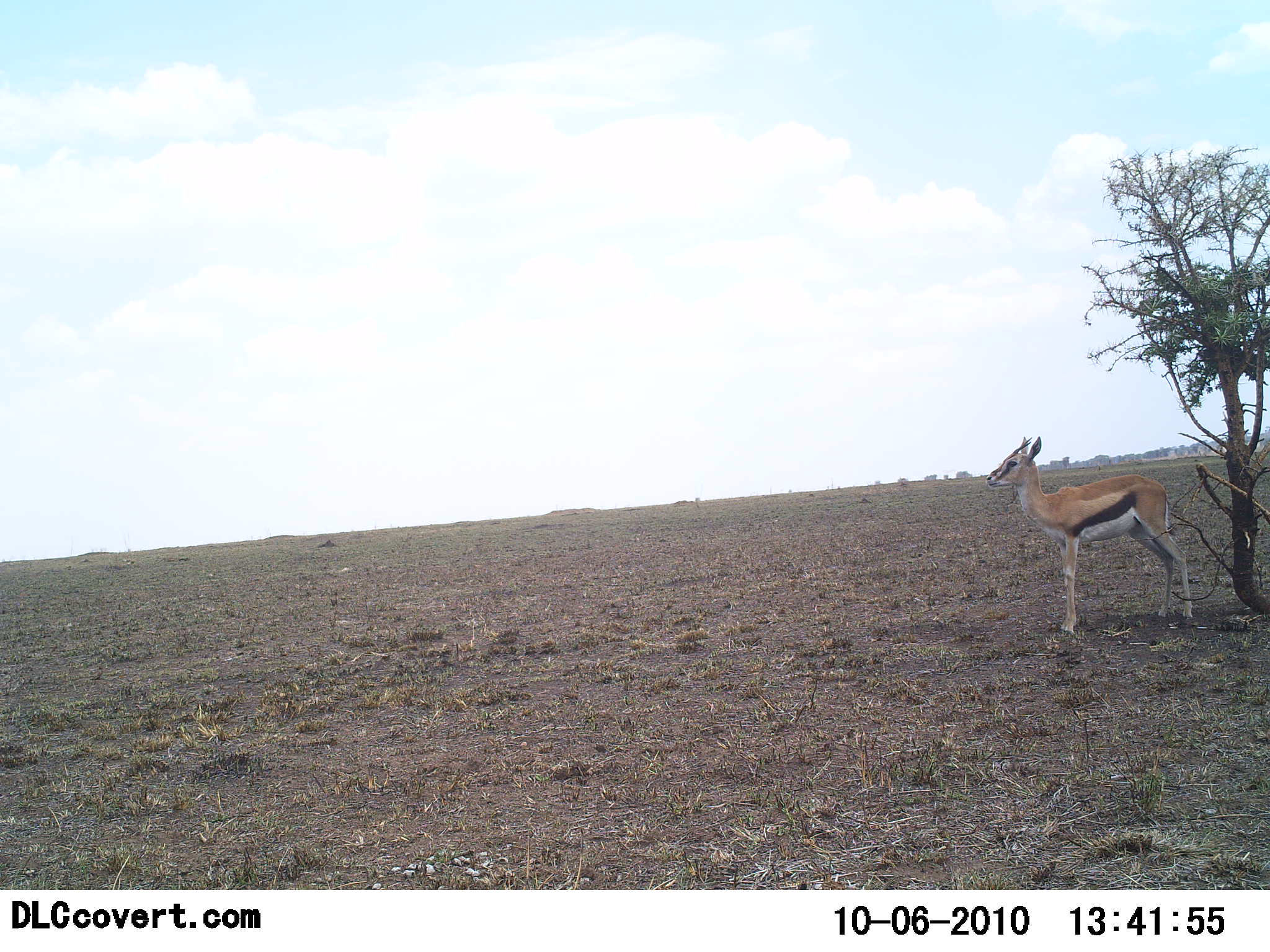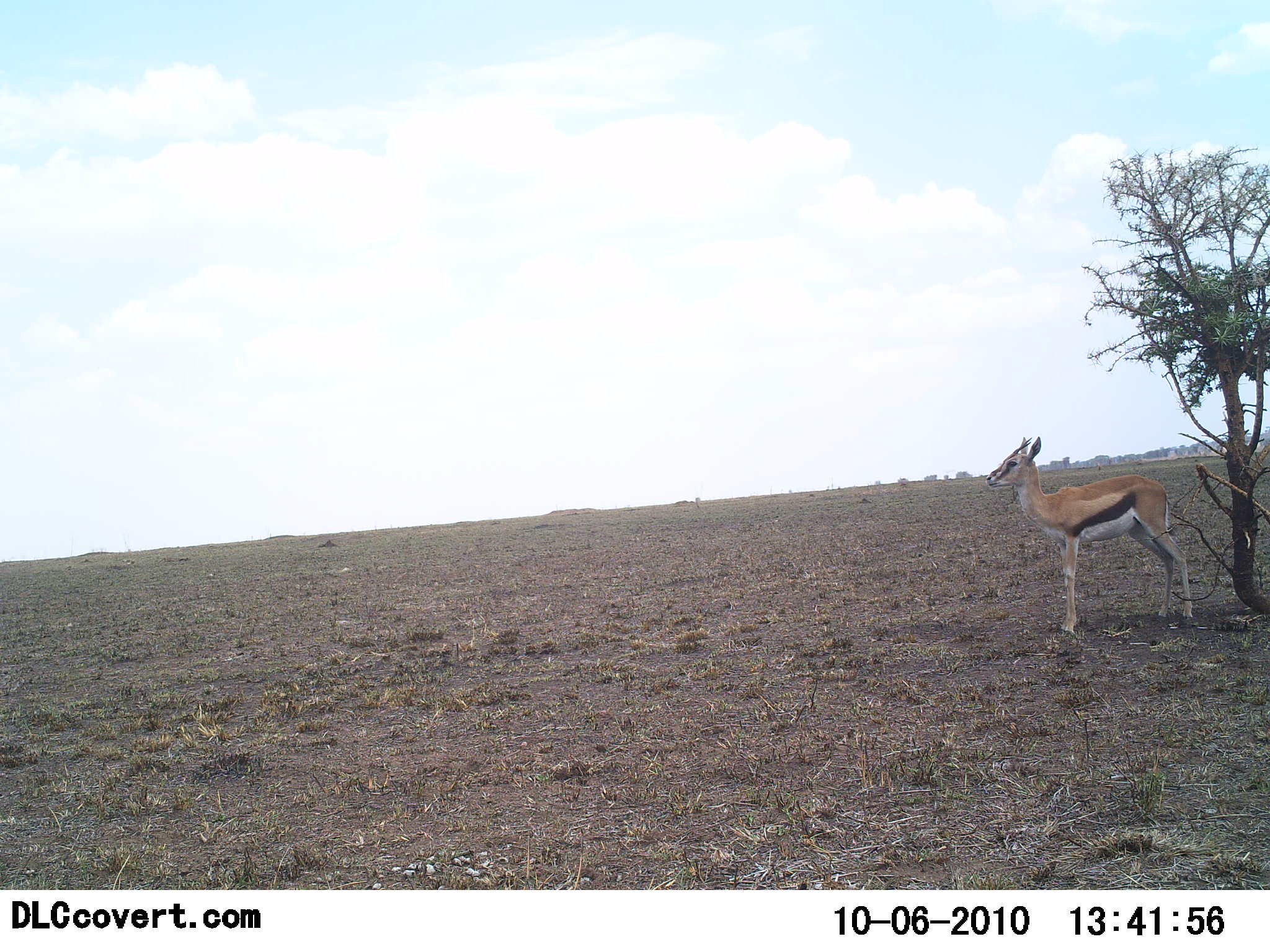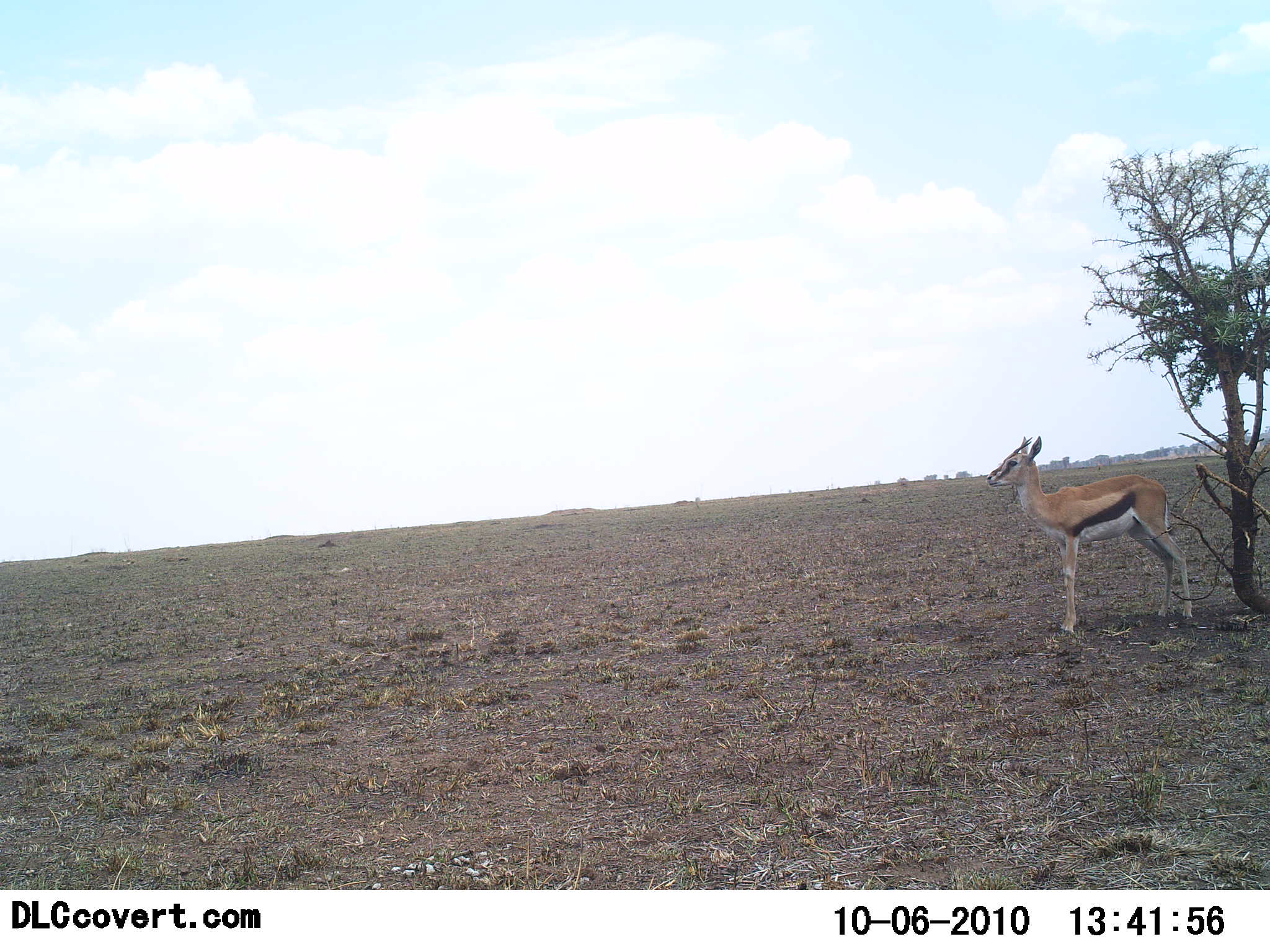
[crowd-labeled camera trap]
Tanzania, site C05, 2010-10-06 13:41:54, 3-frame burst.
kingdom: Animalia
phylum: Chordata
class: Mammalia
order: Artiodactyla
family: Bovidae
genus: Eudorcas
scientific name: Eudorcas thomsonii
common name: thomson's gazelle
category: gazellethomsons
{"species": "gazellethomsons (thomson's gazelle) (Eudorcas thomsonii)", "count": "1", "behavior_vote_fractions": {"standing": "100%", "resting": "0%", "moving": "0%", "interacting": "0%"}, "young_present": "6%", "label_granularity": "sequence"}